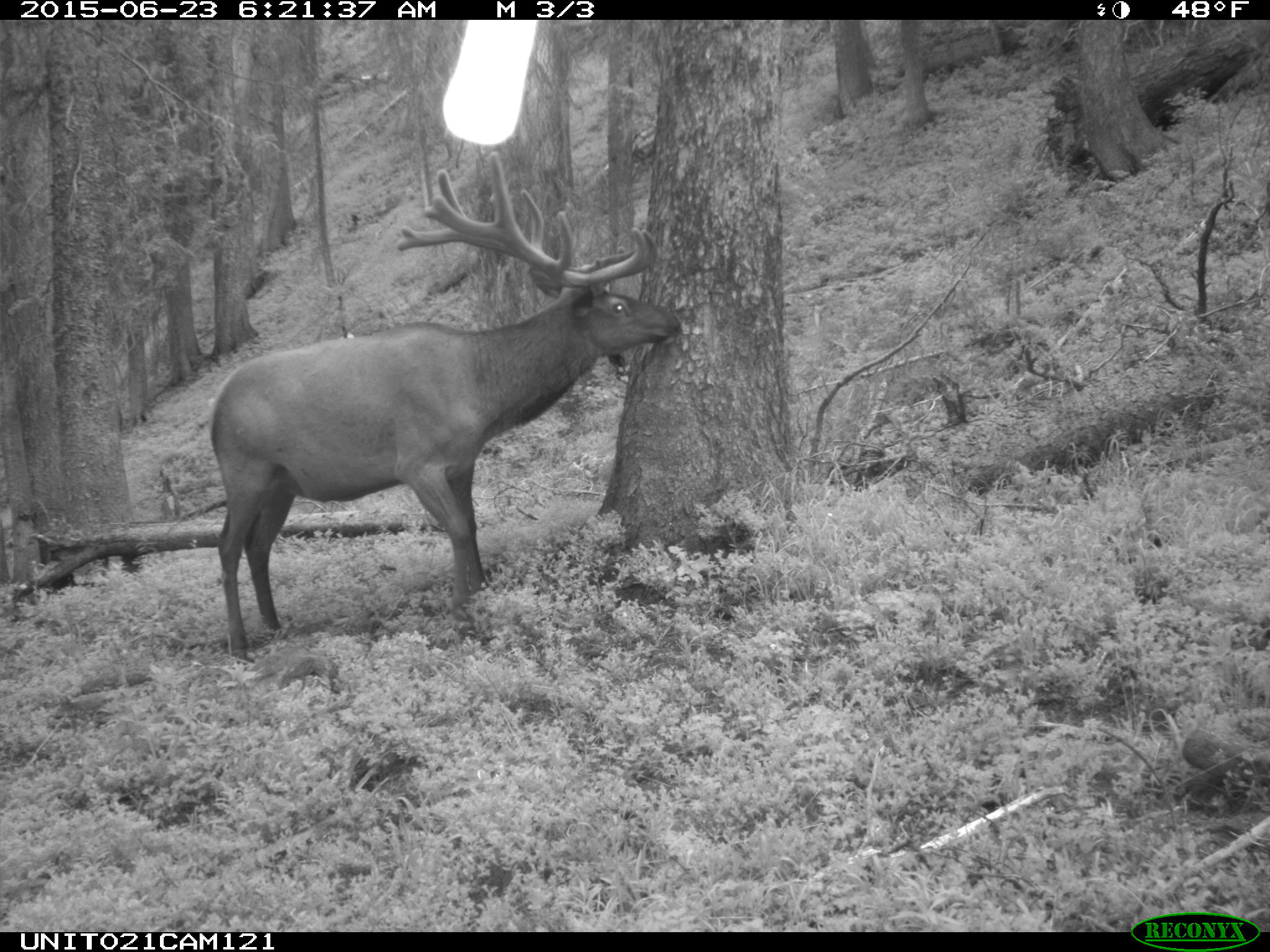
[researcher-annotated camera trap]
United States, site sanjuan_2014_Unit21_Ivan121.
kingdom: Animalia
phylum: Chordata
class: Mammalia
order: Artiodactyla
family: Cervidae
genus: Cervus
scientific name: Cervus elaphus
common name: red deer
Cervus elaphus (red deer).